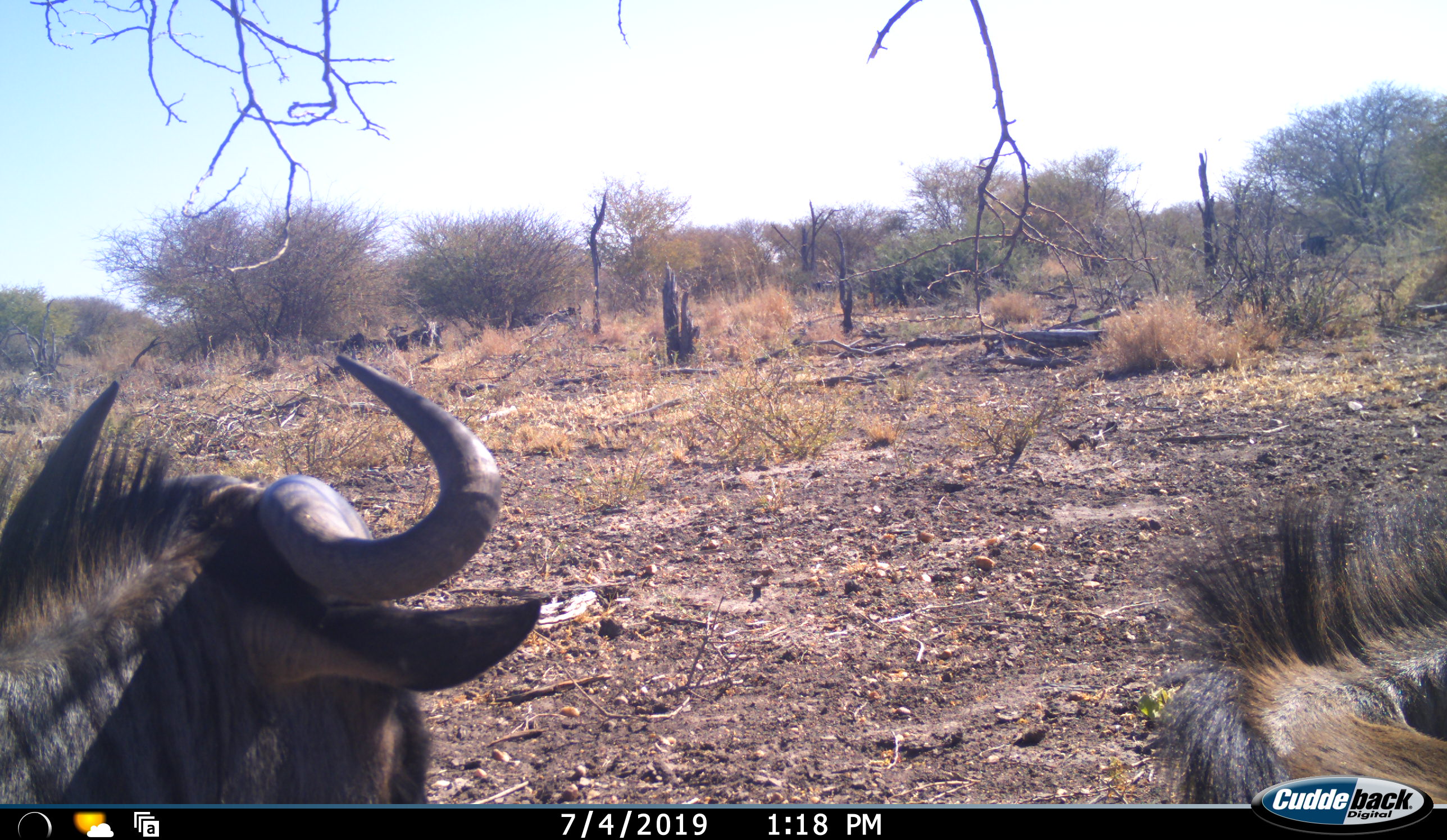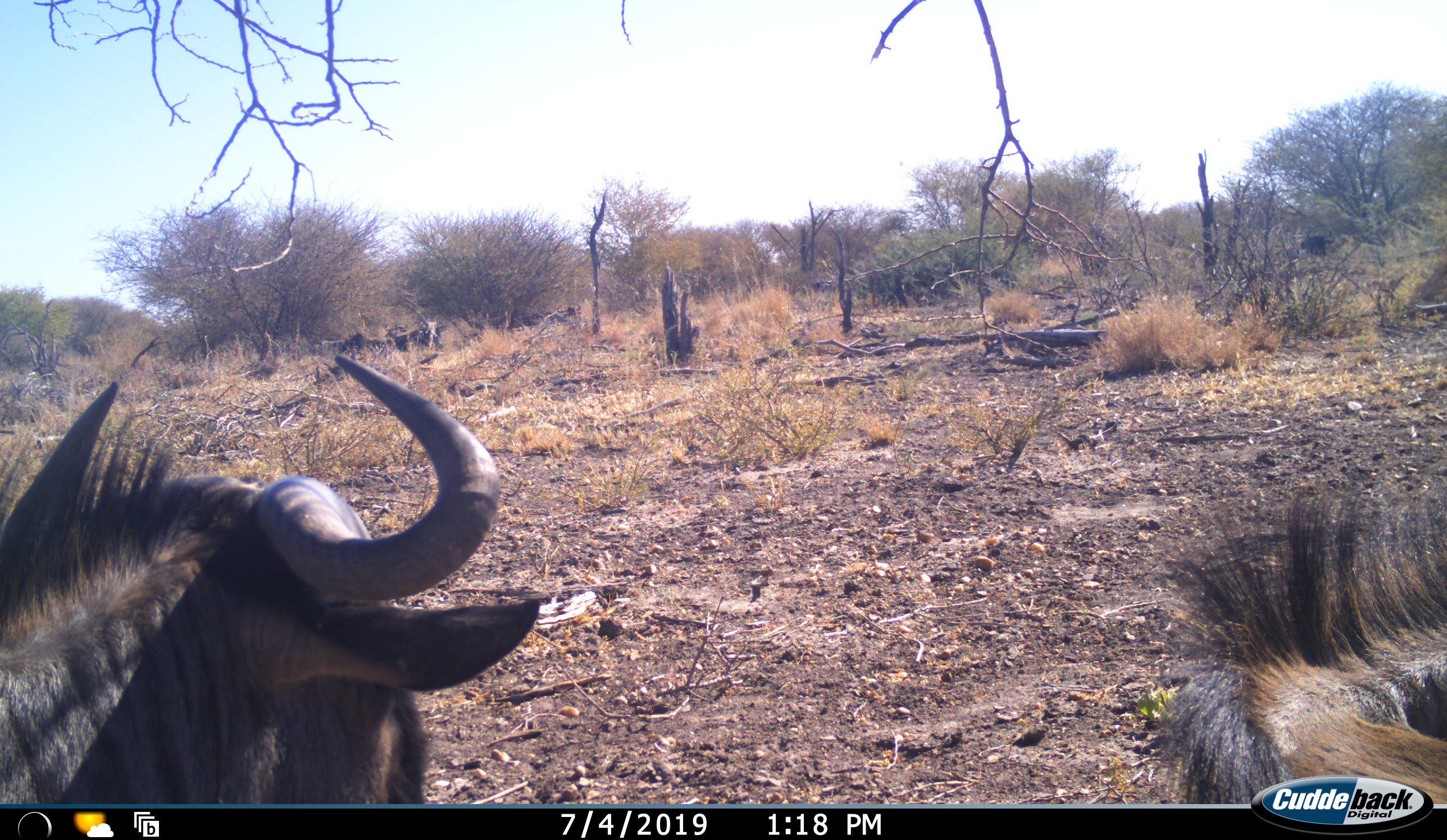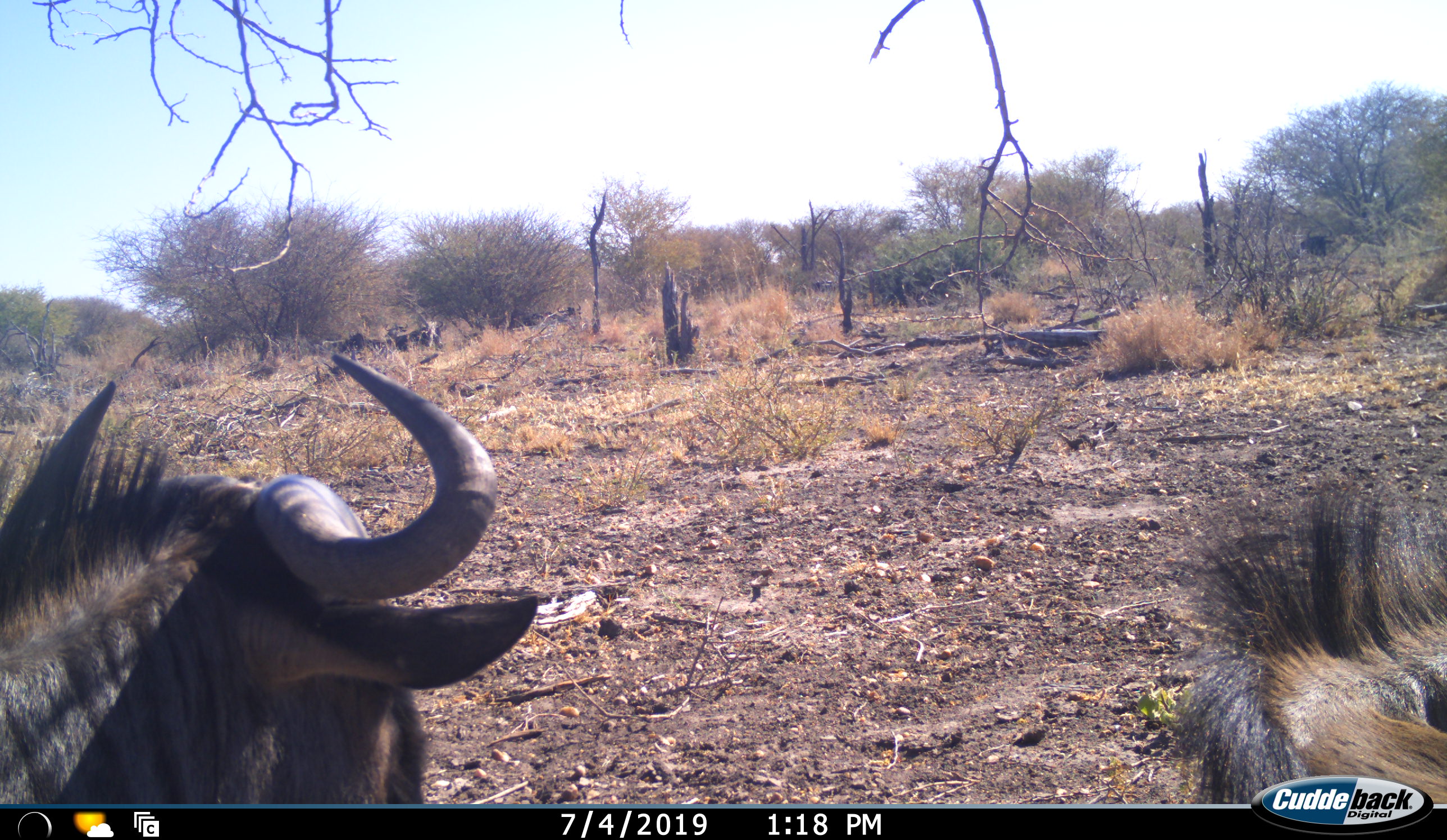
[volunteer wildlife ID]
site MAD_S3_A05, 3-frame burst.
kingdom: Animalia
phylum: Chordata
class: Mammalia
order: Artiodactyla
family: Bovidae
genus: Connochaetes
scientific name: Connochaetes taurinus taurinus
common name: blue wildebeest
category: wildebeestblue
Wildebeestblue (blue wildebeest) (Connochaetes taurinus taurinus), count 2. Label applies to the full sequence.